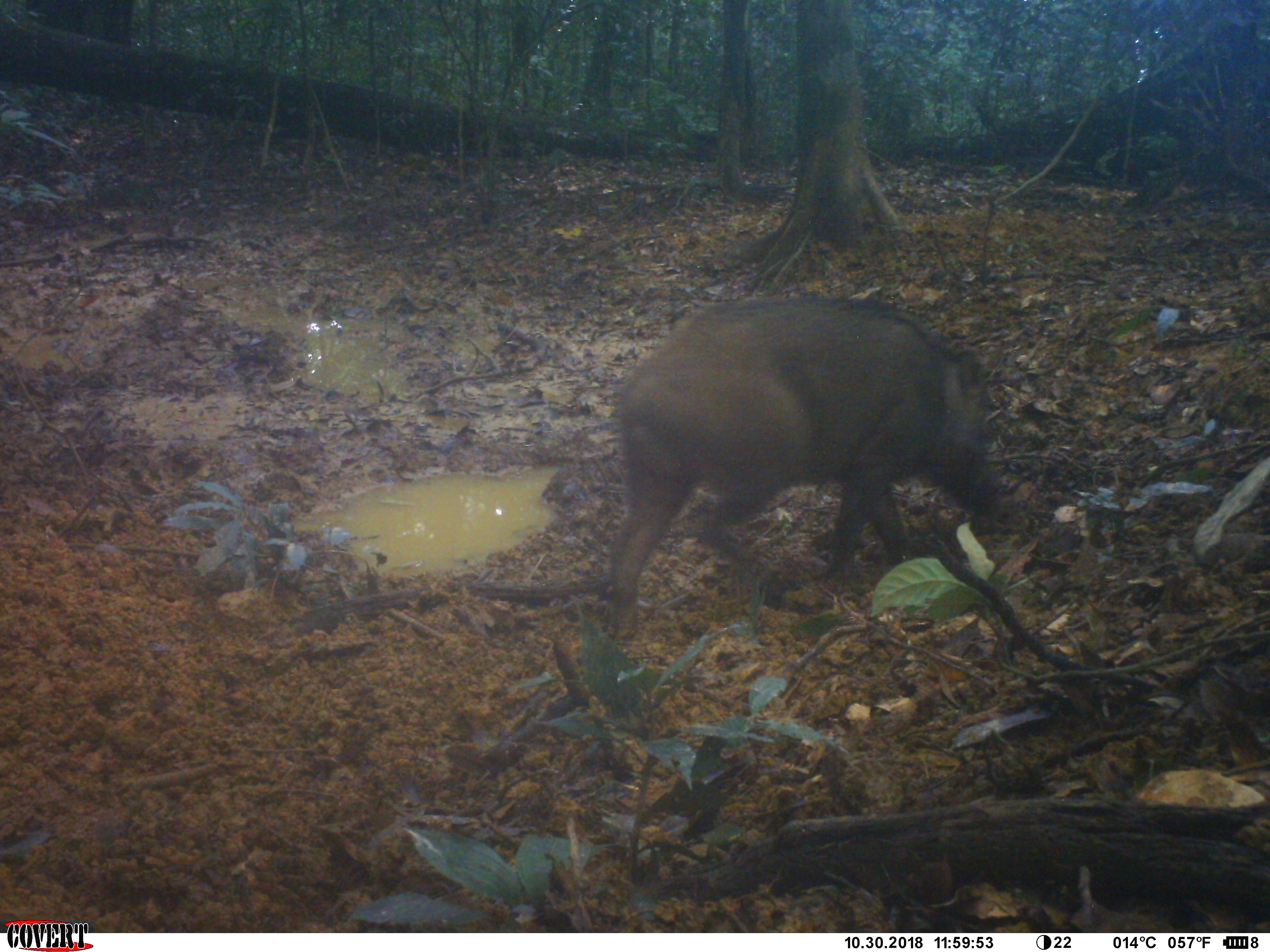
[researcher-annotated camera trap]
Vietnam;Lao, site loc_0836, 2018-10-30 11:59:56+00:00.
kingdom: Animalia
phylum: Chordata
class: Mammalia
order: Artiodactyla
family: Suidae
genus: Sus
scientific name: Sus scrofa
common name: eurasian wild pig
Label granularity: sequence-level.